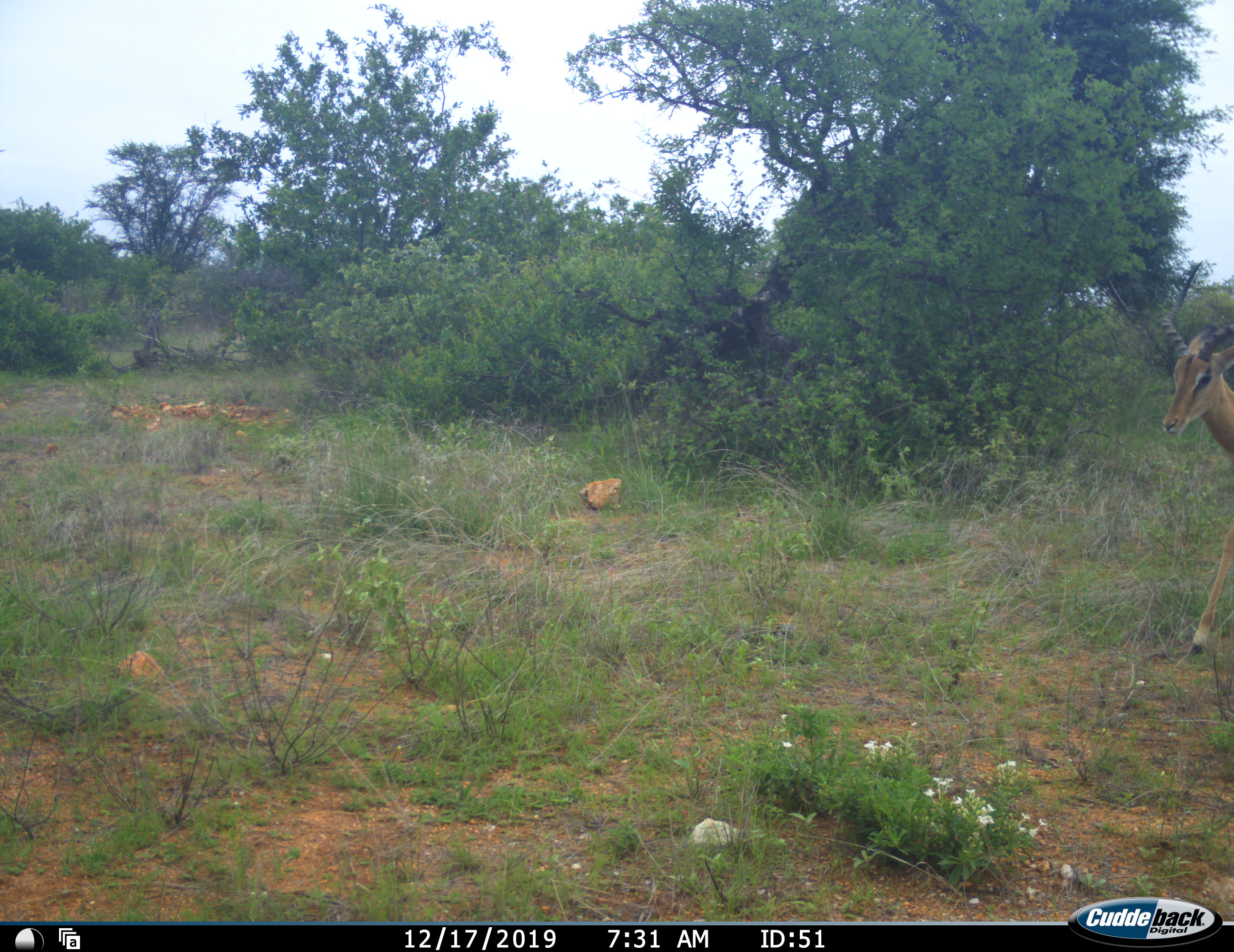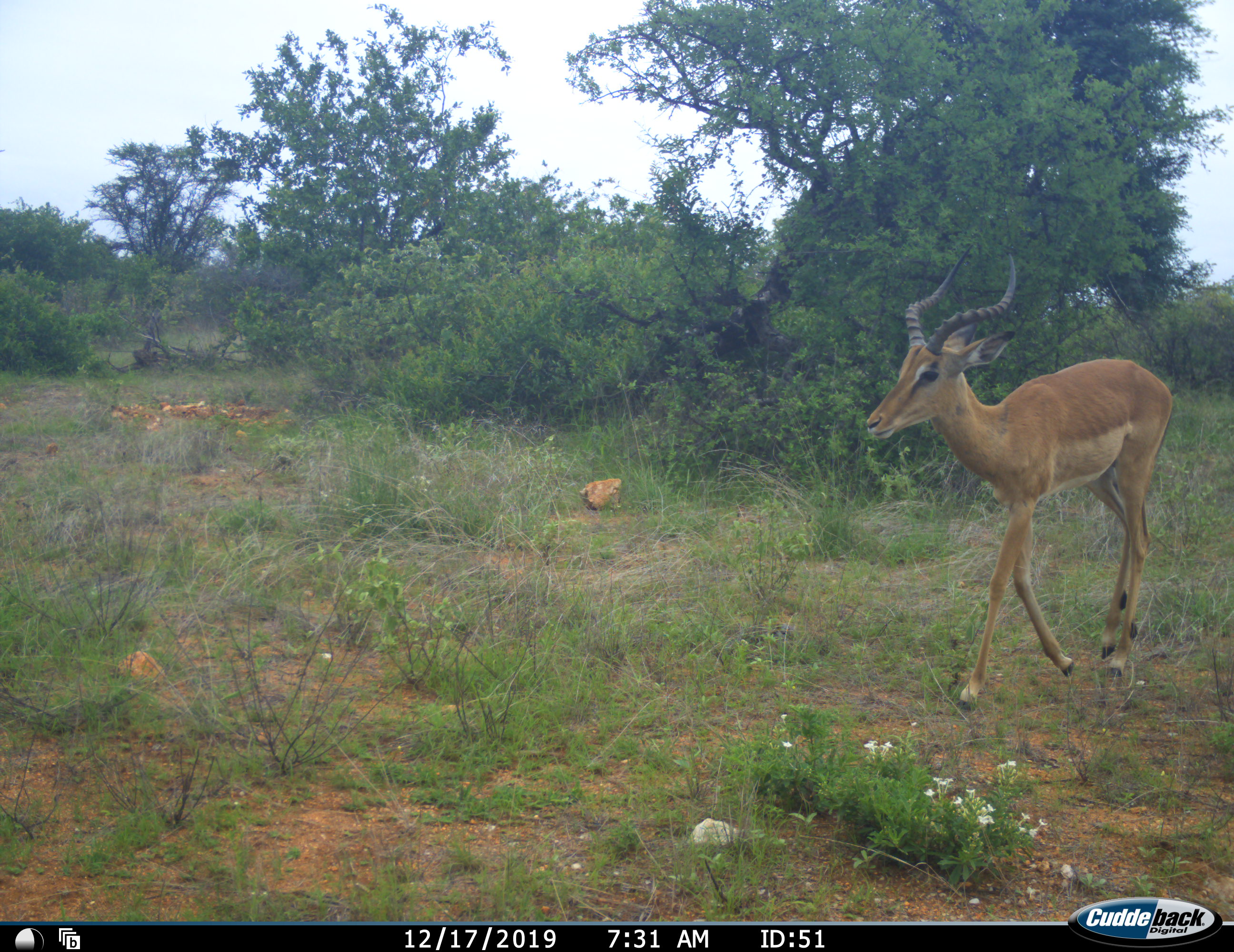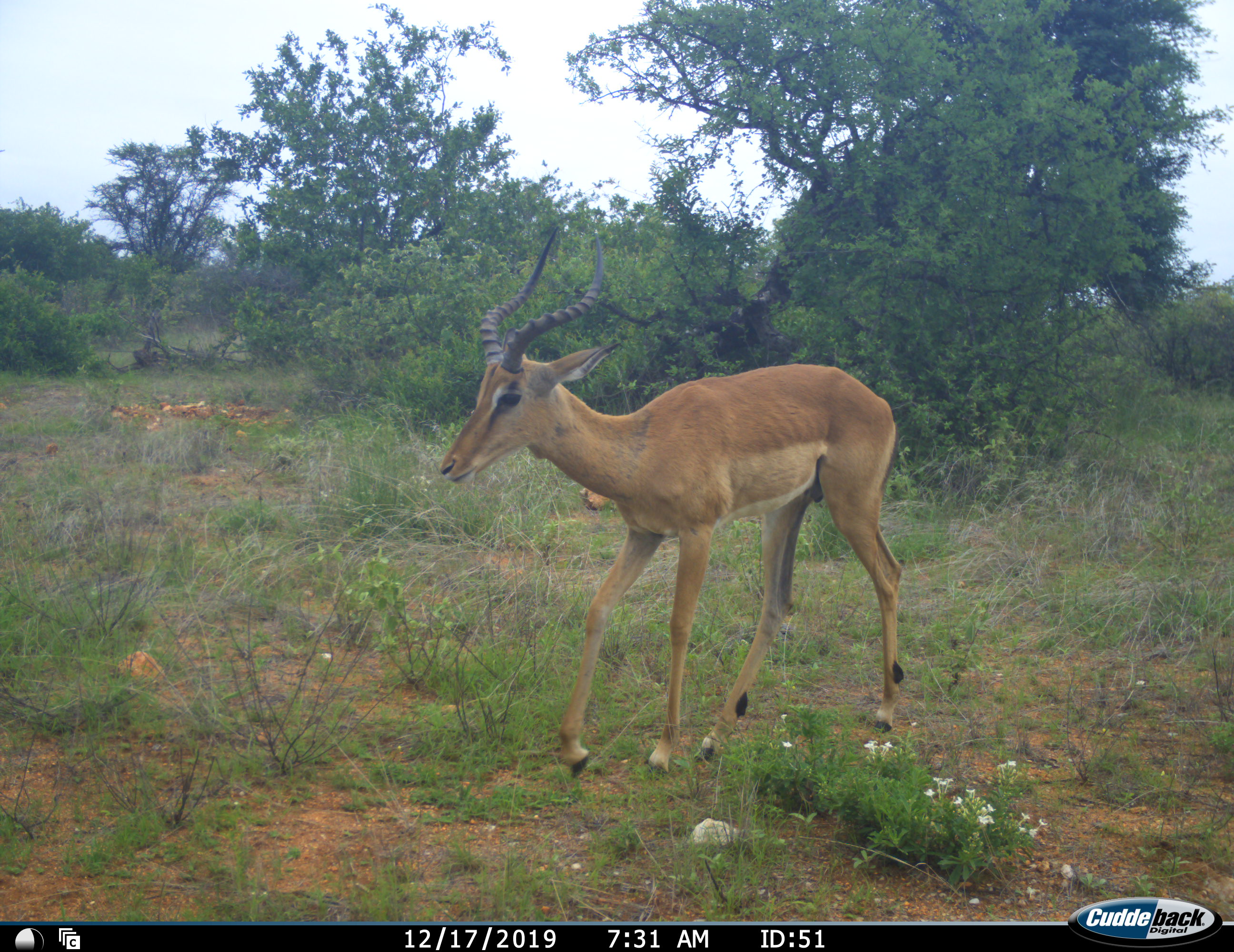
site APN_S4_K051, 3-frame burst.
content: unidentified animal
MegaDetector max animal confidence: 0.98